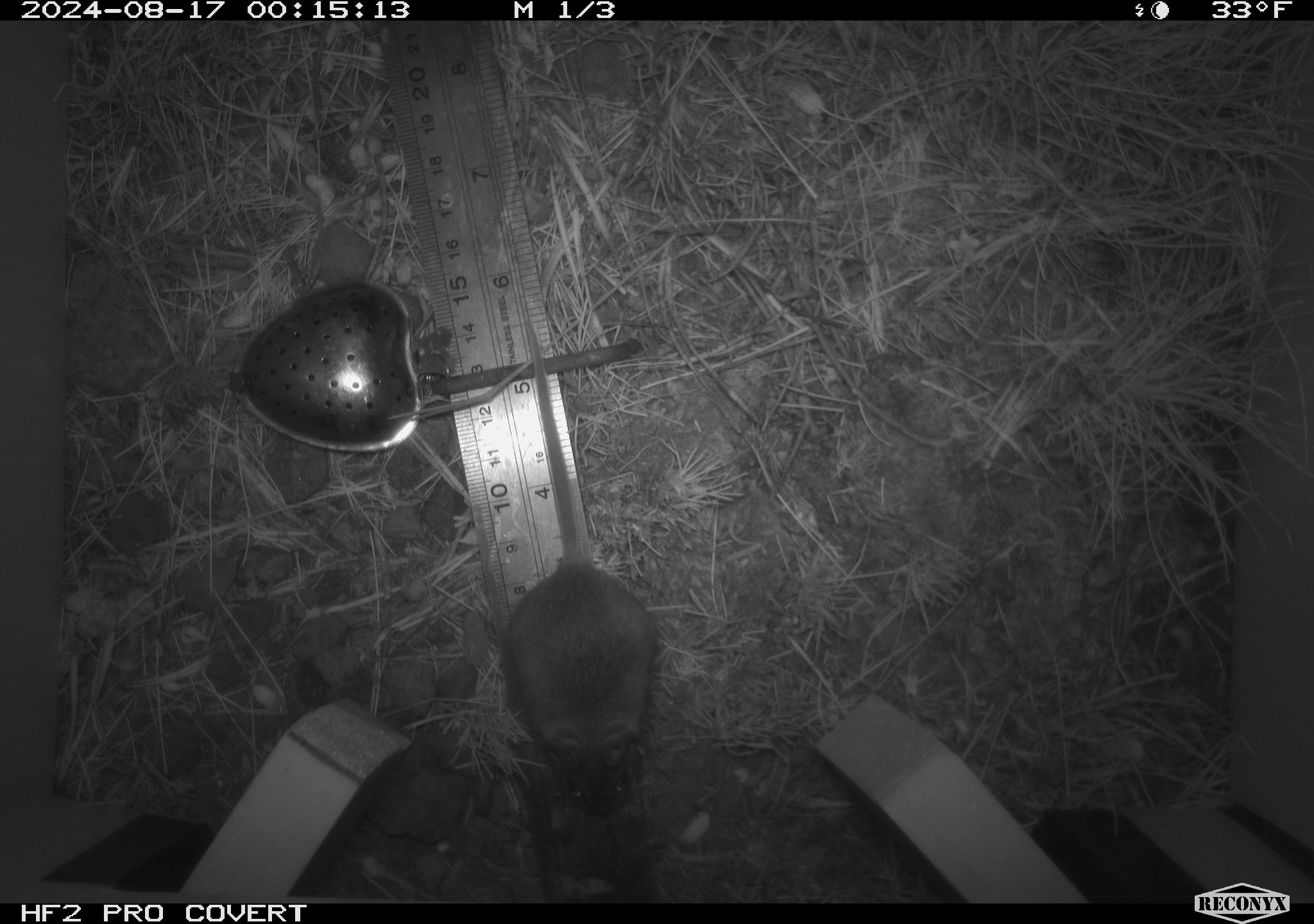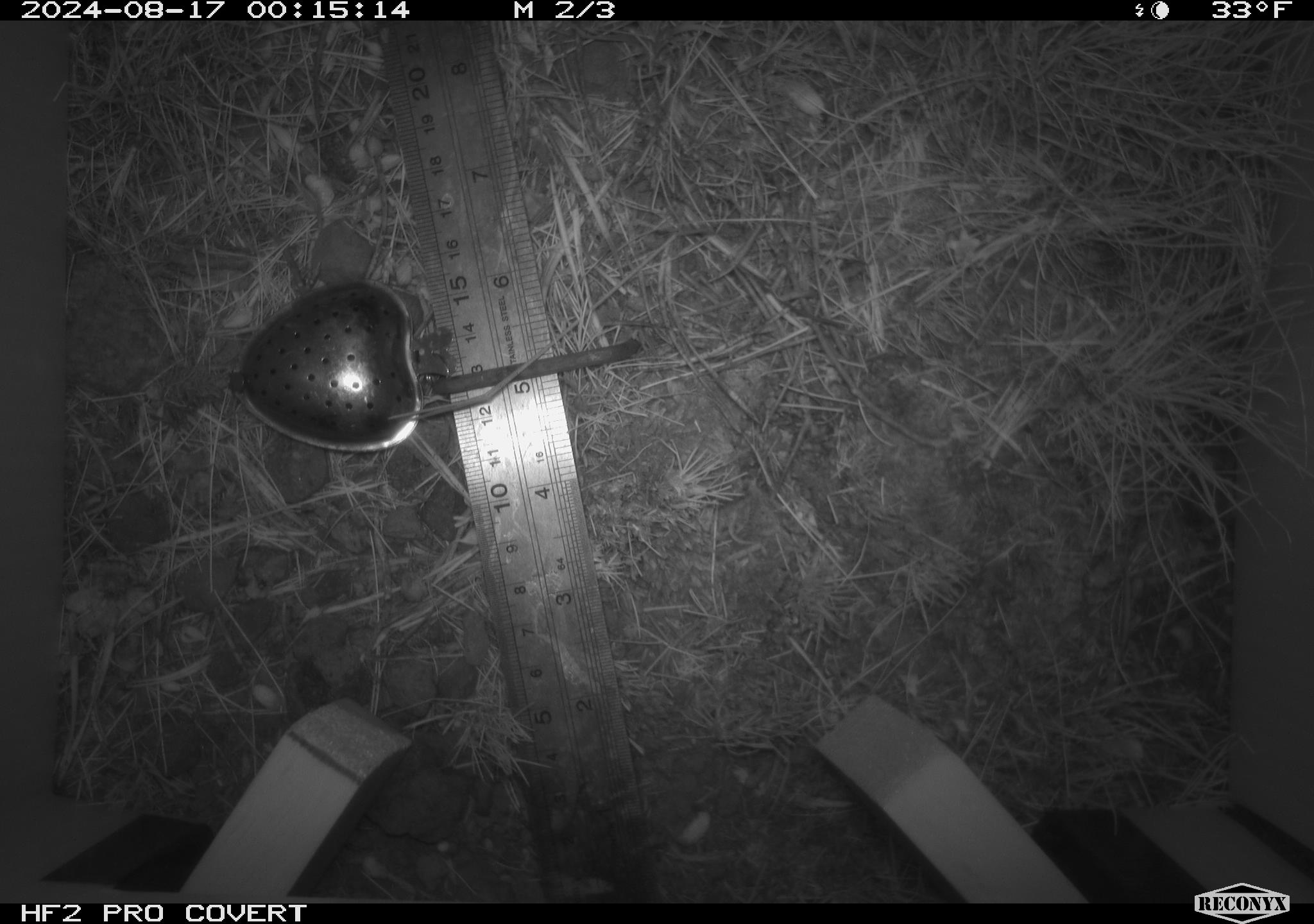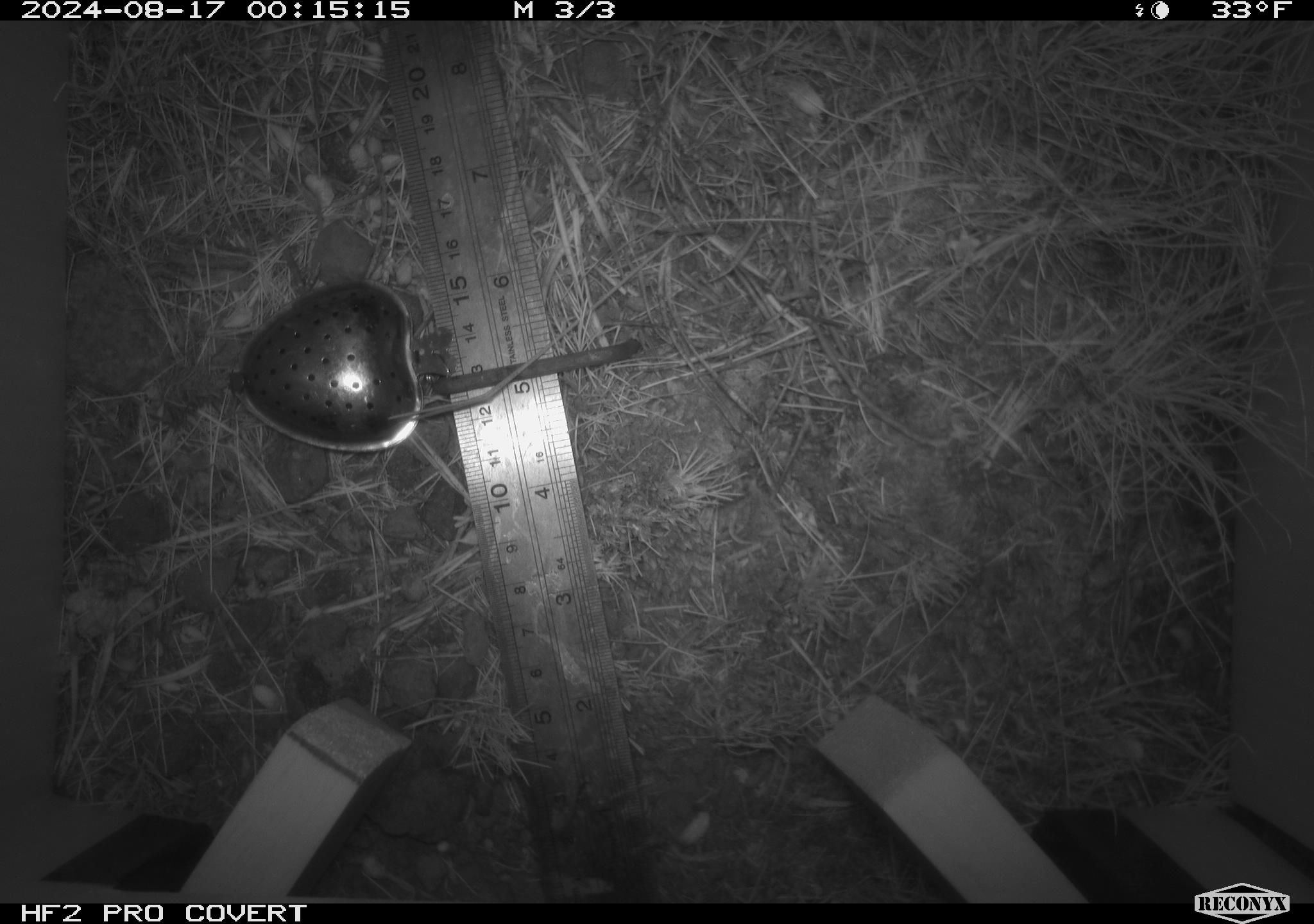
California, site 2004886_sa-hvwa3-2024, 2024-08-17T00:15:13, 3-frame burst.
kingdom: Animalia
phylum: Chordata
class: Mammalia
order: Rodentia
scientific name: Rodentia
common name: mouse species